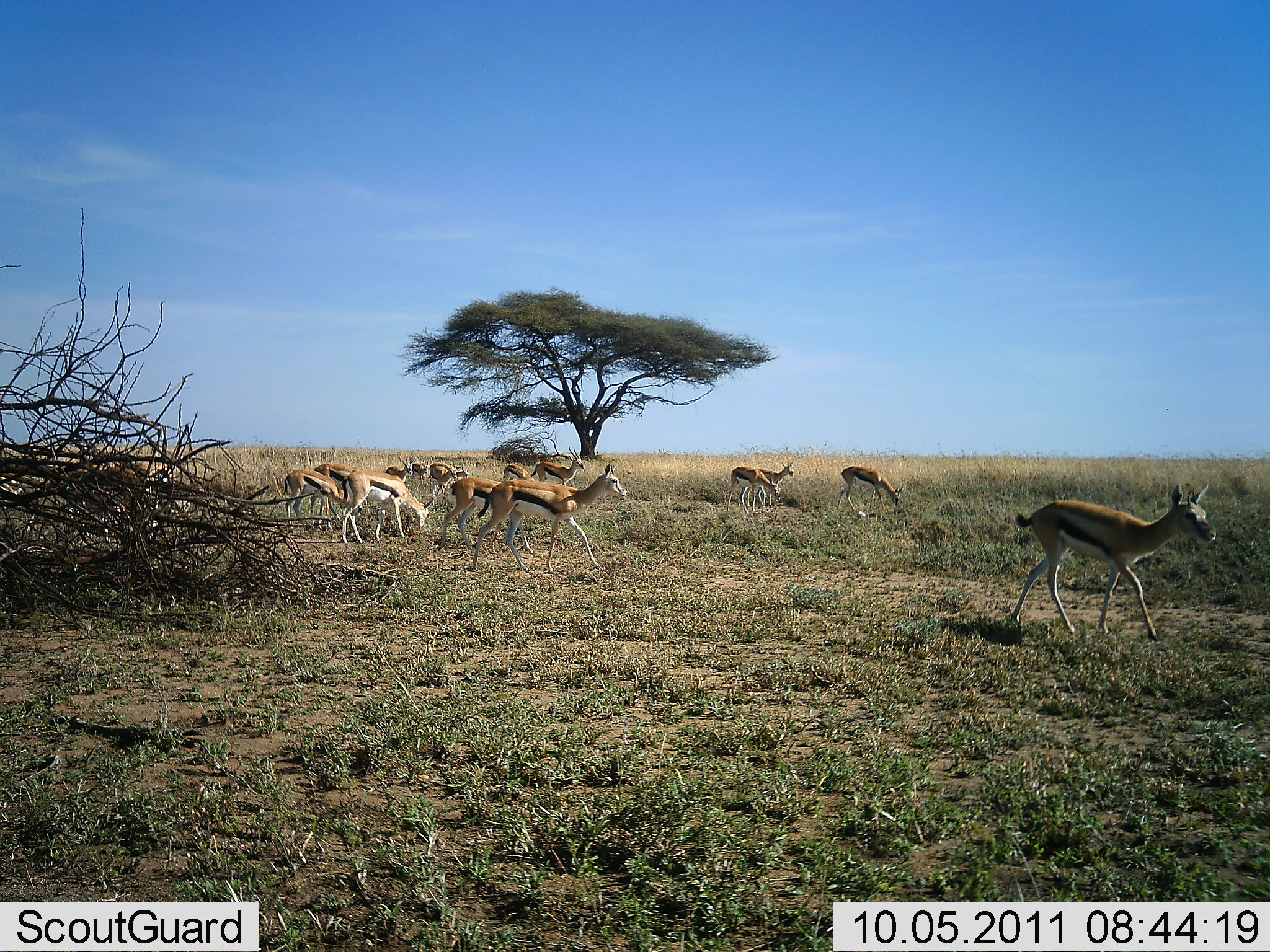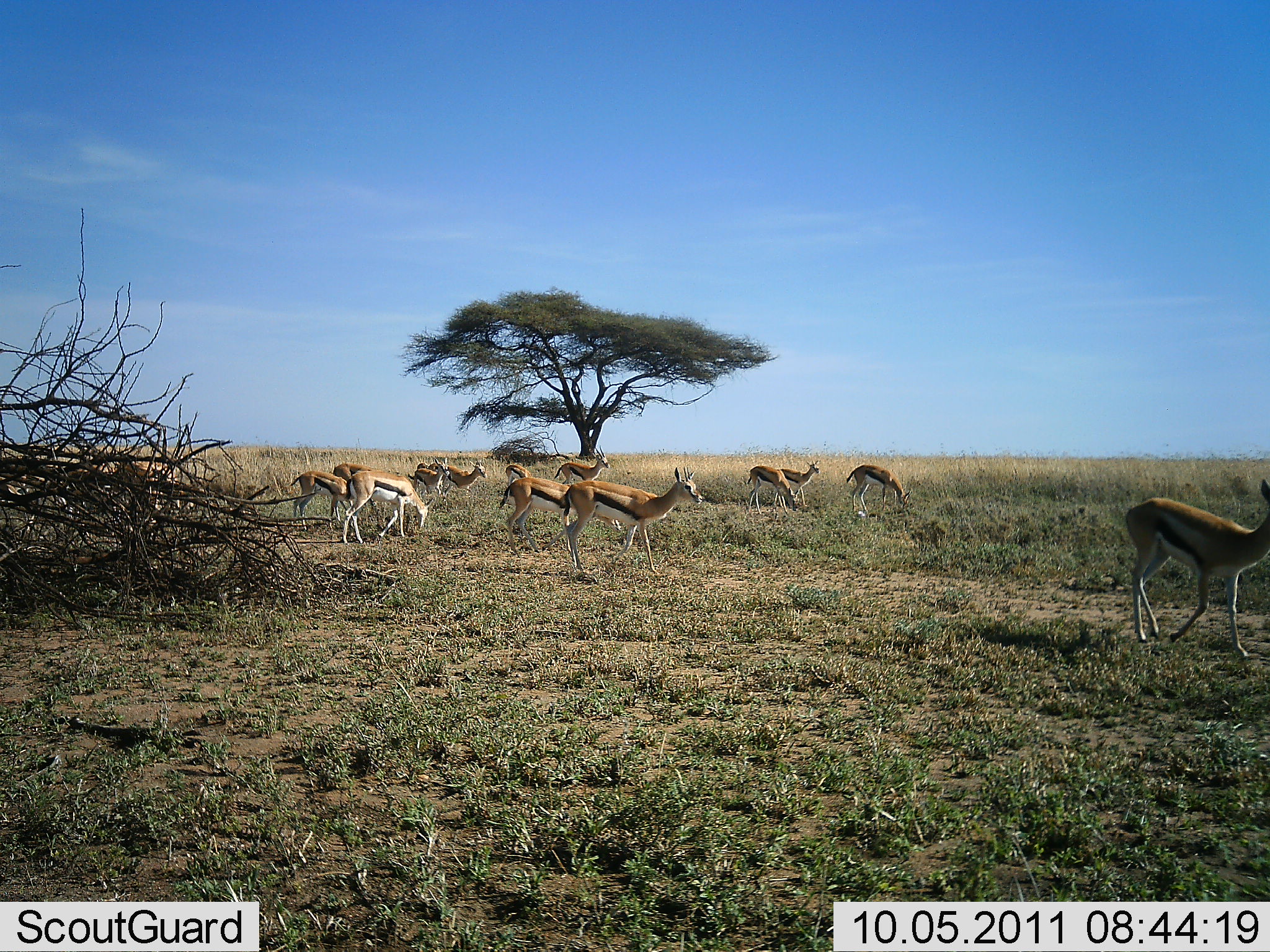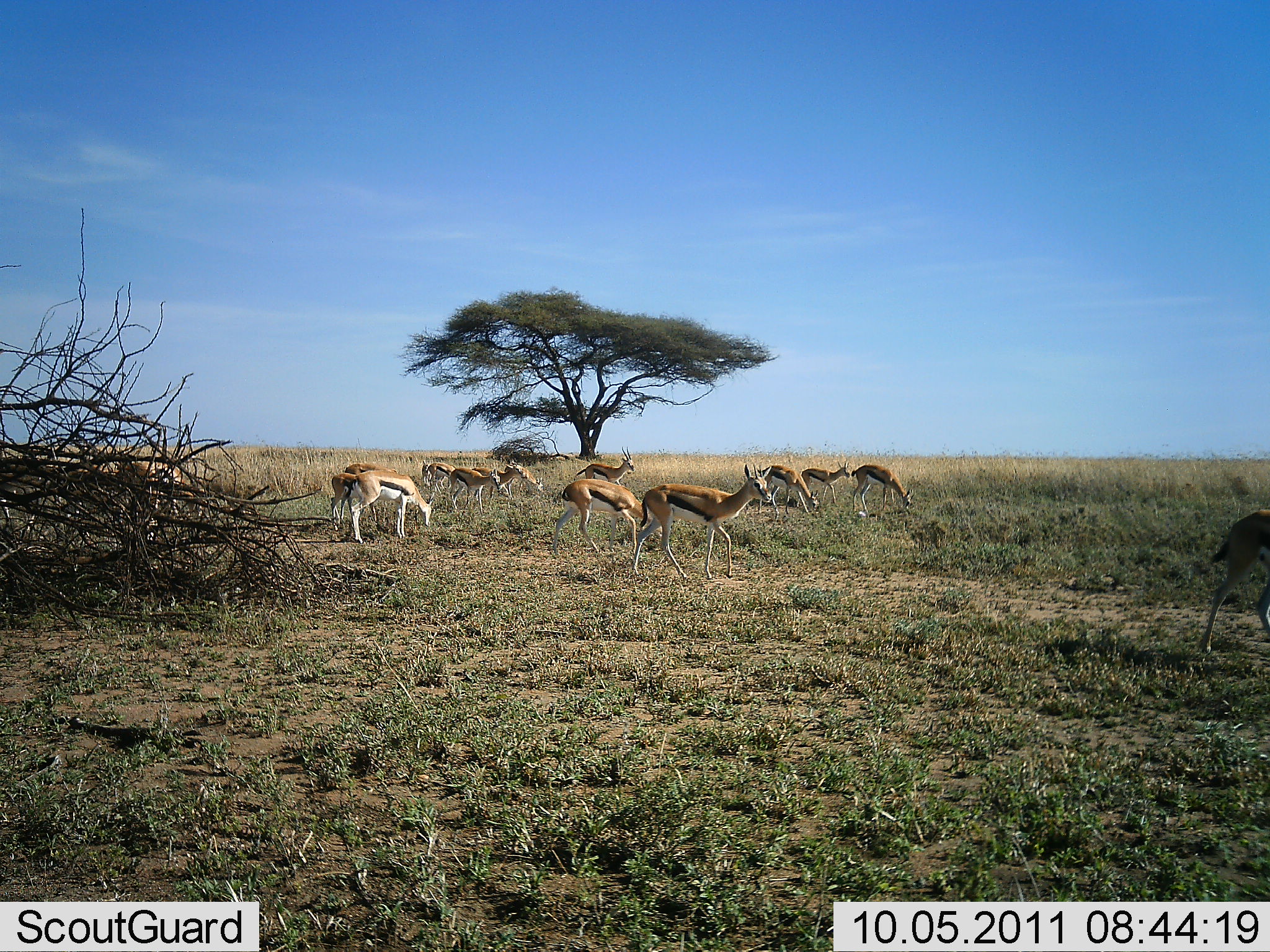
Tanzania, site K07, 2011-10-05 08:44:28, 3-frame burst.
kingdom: Animalia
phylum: Chordata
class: Mammalia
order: Artiodactyla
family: Bovidae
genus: Eudorcas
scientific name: Eudorcas thomsonii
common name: thomson's gazelle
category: gazellethomsons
Gazellethomsons (thomson's gazelle) (Eudorcas thomsonii), count 11-50. Behavior (volunteer vote fractions): standing 23%, resting 0%, moving 92%, interacting 0%. Young present (vote fraction): 0%. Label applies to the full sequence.